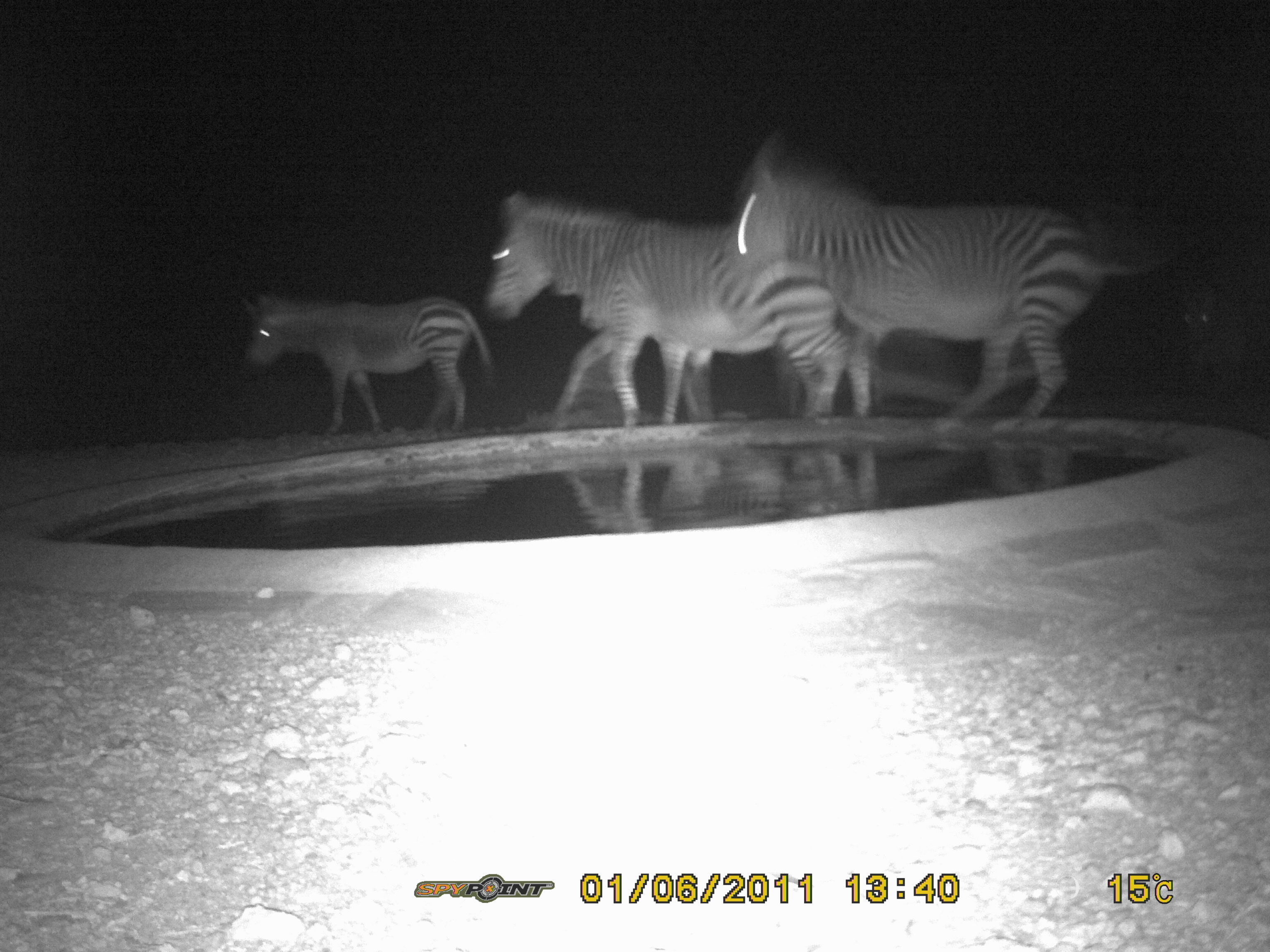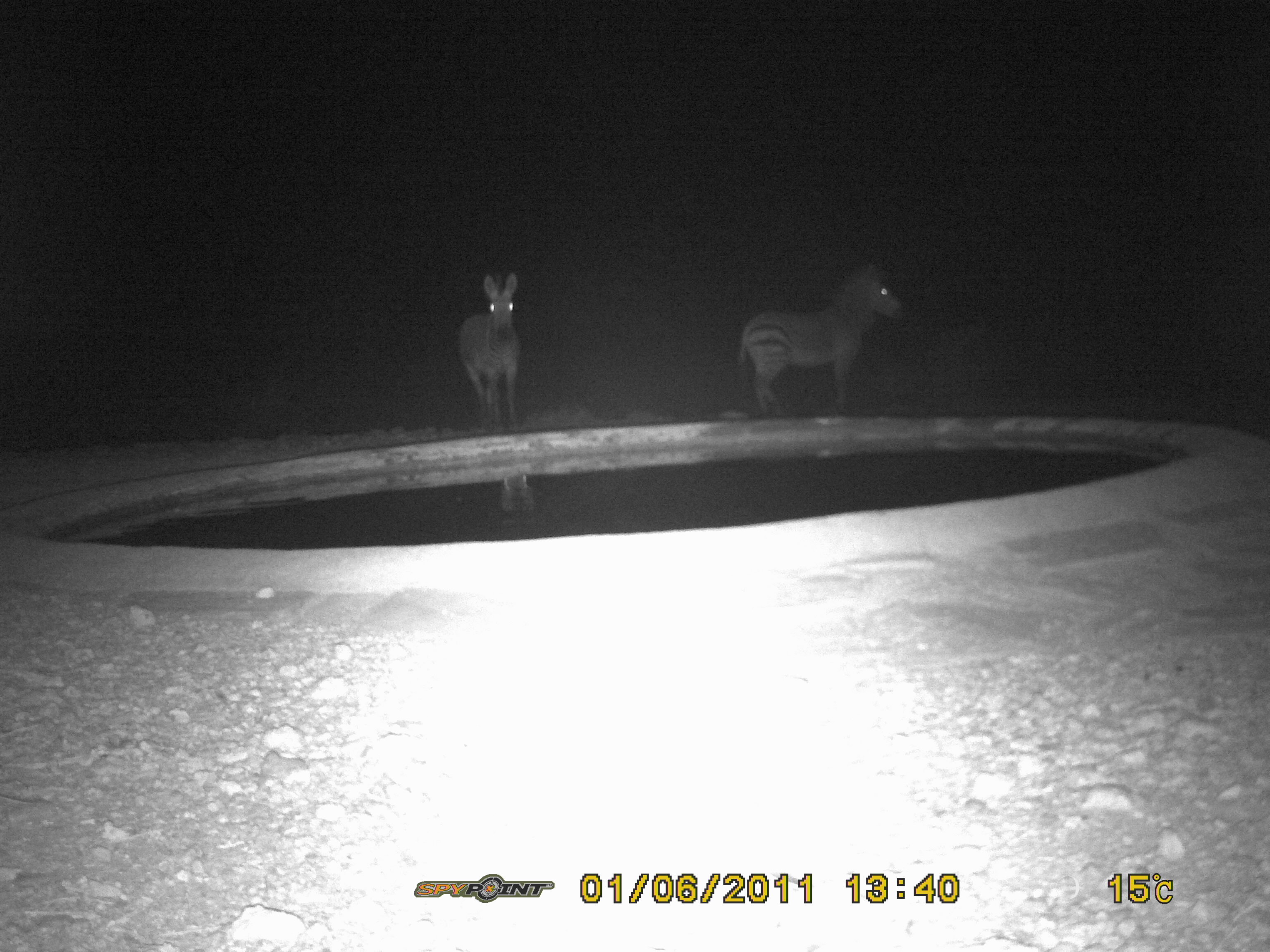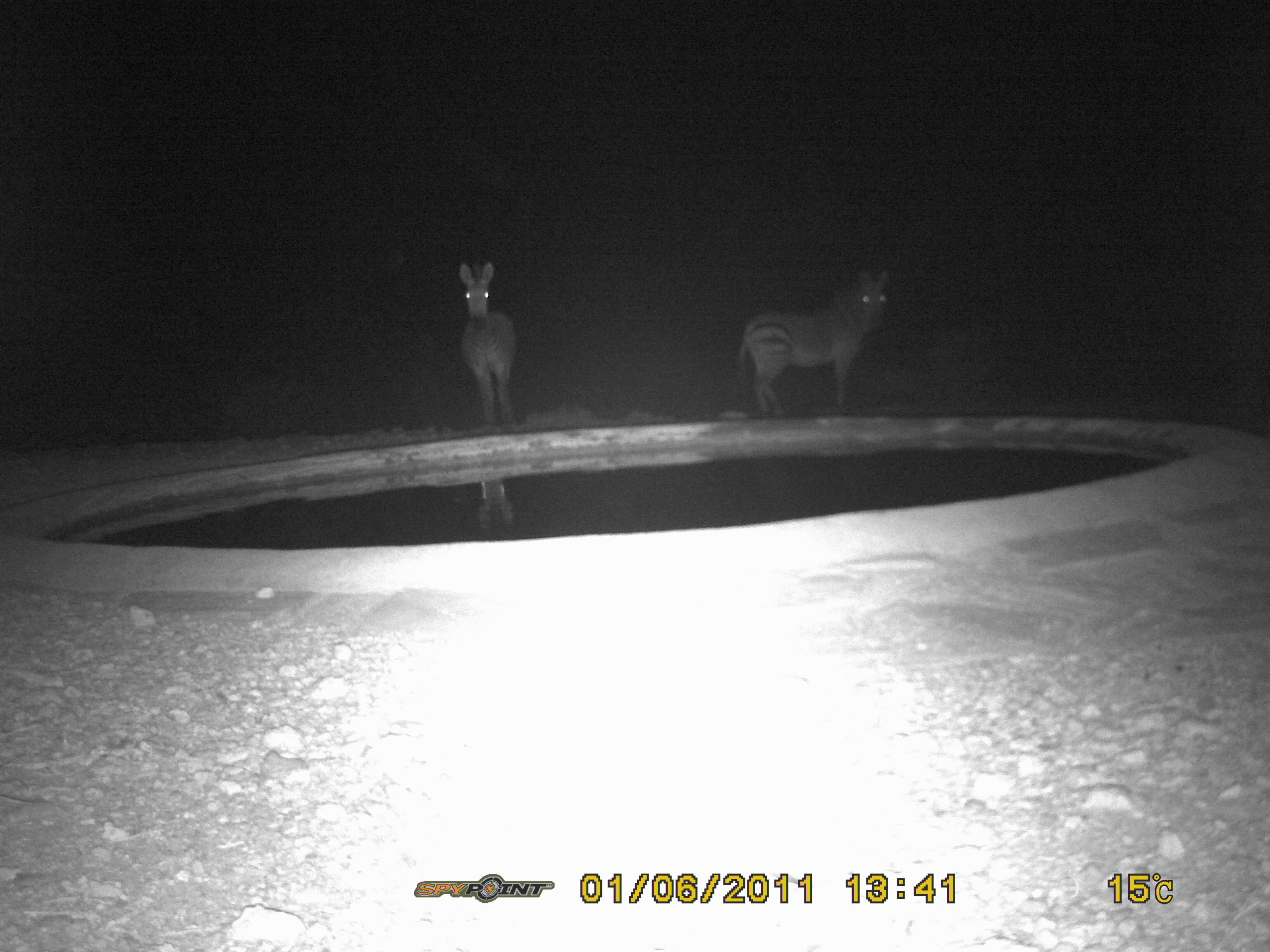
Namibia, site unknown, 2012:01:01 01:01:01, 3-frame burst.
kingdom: Animalia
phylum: Chordata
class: Mammalia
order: Perissodactyla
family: Equidae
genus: Equus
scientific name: Equus zebra hartmannae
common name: hartmann's mountain zebra